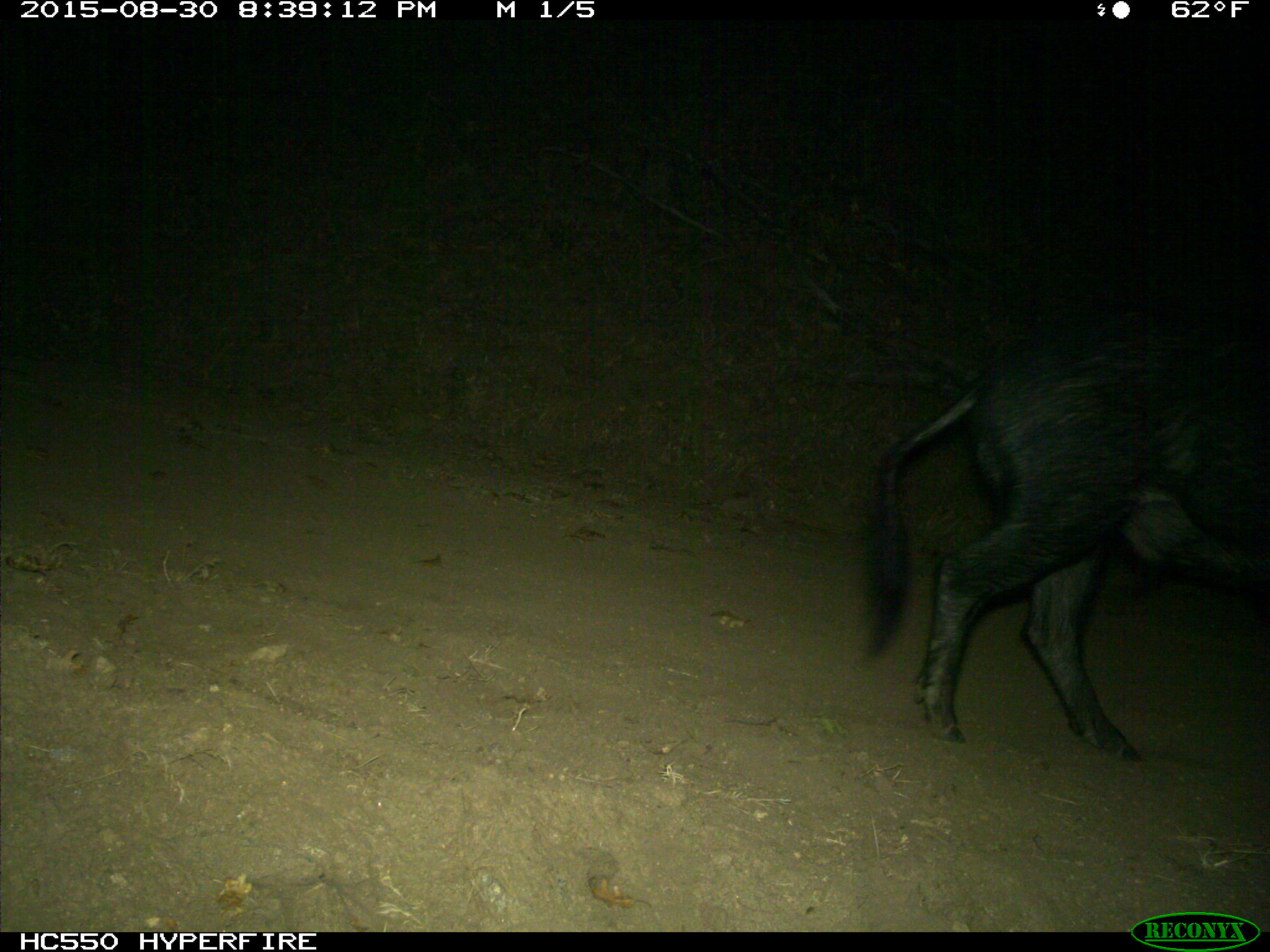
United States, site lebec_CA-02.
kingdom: Animalia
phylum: Chordata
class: Mammalia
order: Artiodactyla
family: Suidae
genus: Sus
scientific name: Sus scrofa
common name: wild boar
Sus scrofa (wild boar).